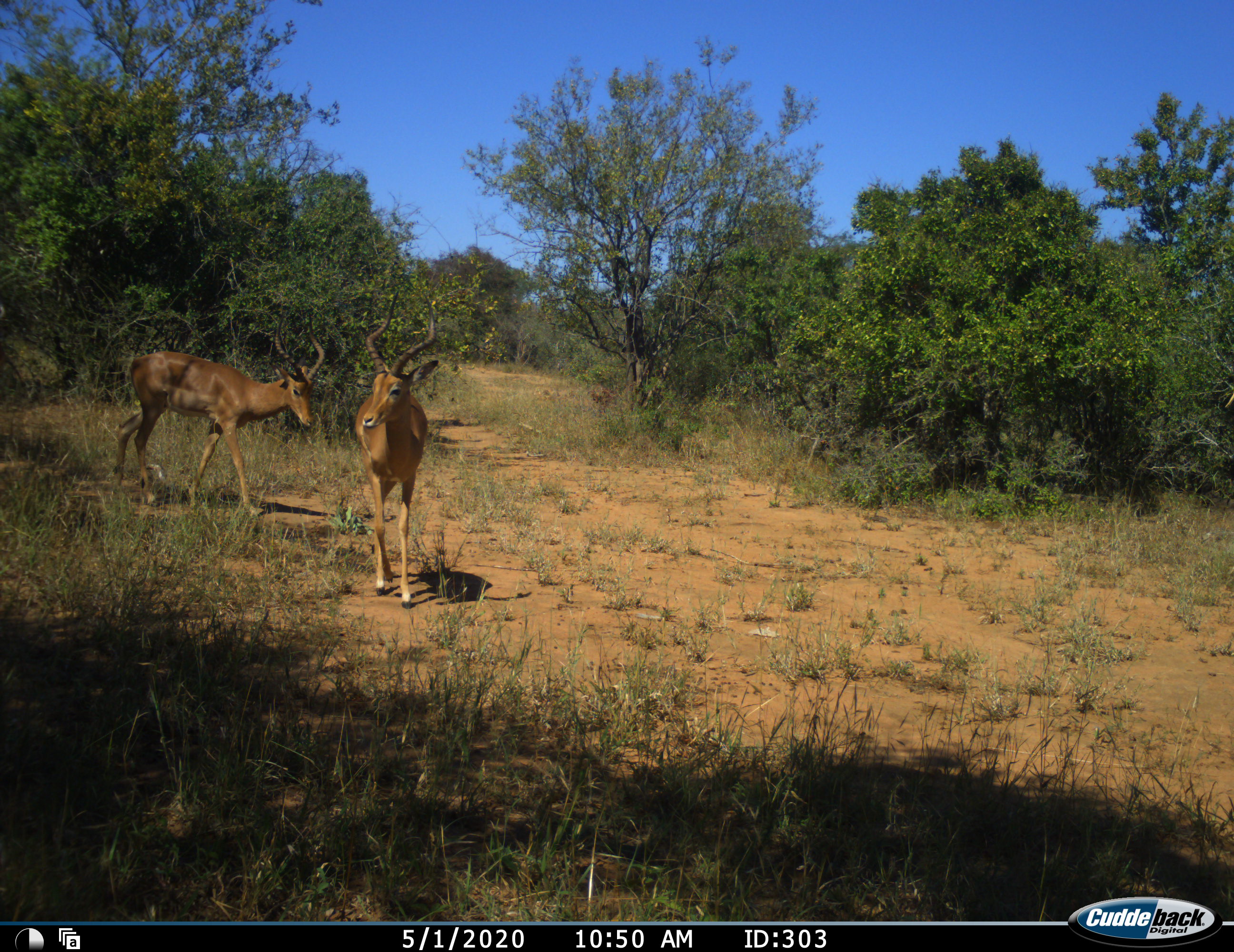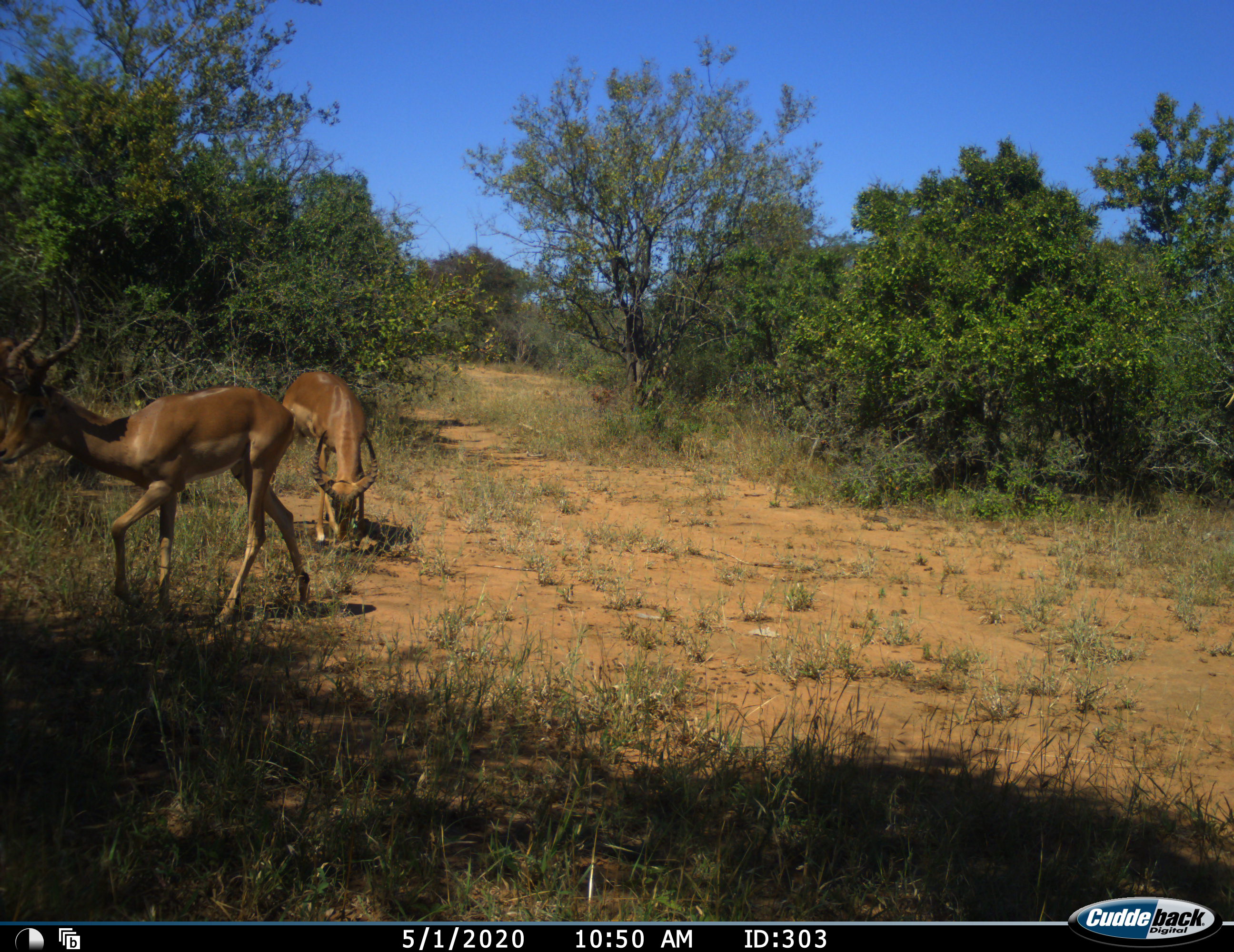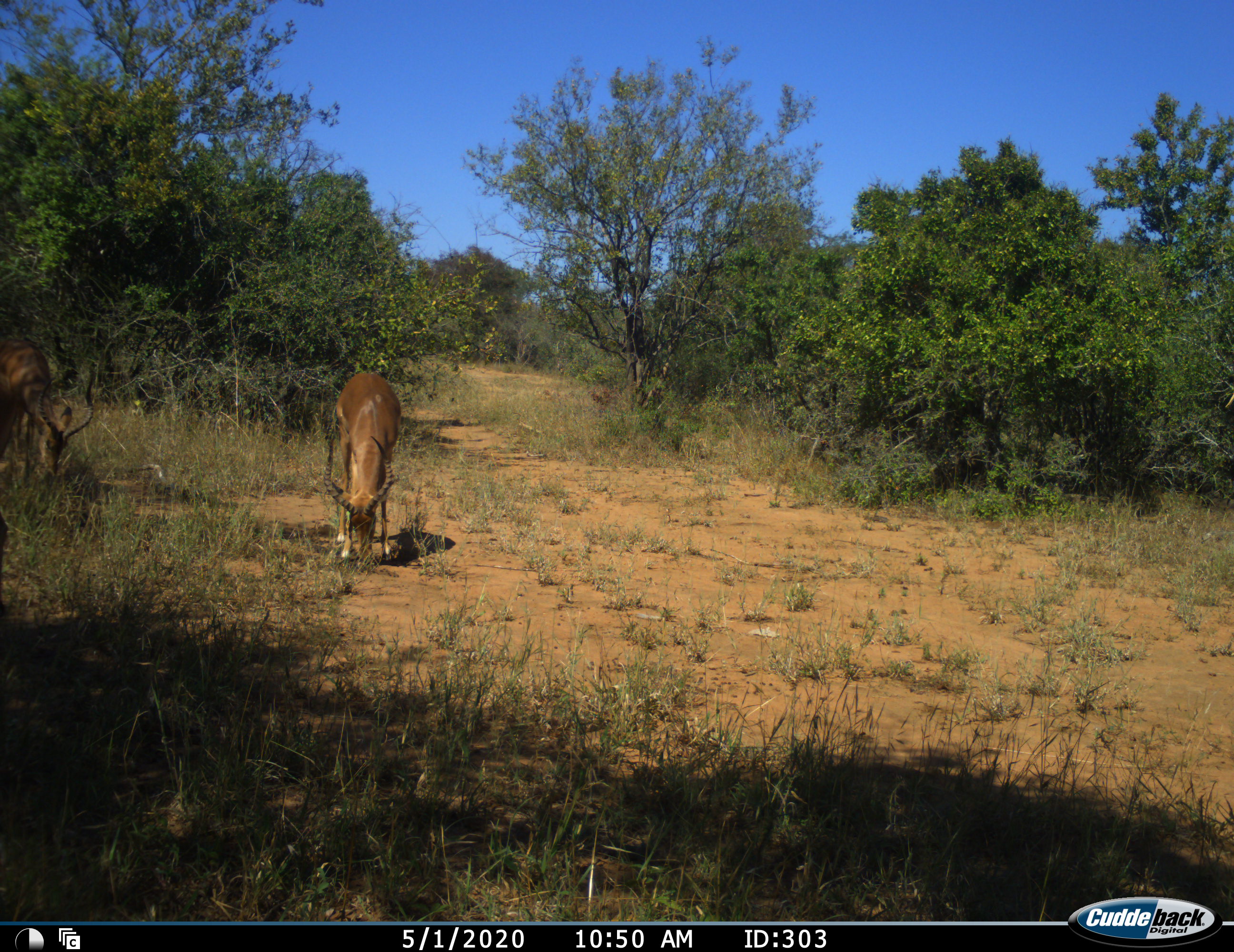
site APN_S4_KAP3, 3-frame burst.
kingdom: Animalia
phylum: Chordata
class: Mammalia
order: Artiodactyla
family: Bovidae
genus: Aepyceros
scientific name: Aepyceros melampus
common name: impala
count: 2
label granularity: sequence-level